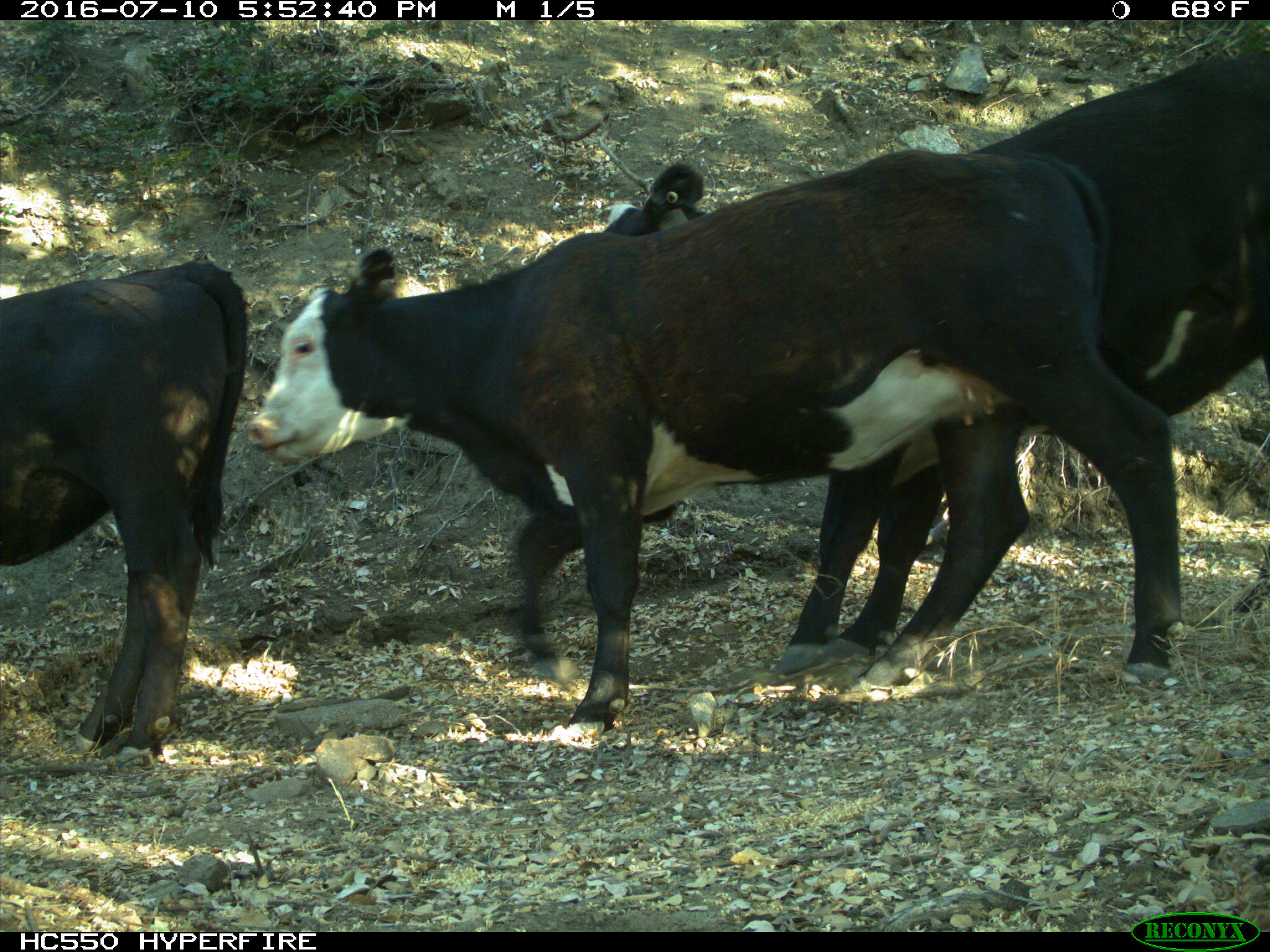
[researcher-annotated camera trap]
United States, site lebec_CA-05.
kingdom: Animalia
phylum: Chordata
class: Mammalia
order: Artiodactyla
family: Bovidae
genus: Bos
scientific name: Bos taurus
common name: domestic cow